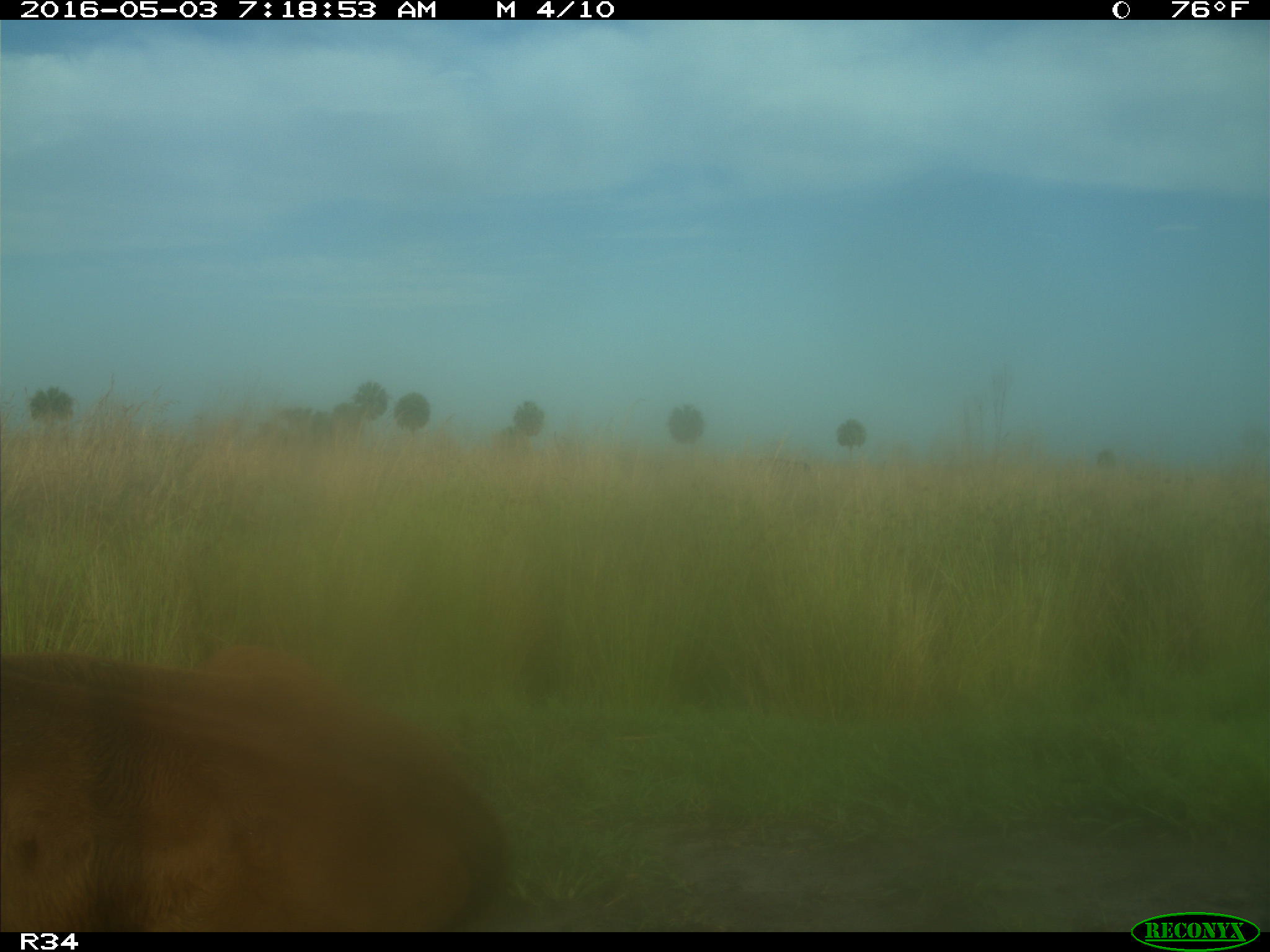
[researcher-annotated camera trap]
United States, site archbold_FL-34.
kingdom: Animalia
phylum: Chordata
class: Mammalia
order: Artiodactyla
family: Bovidae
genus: Bos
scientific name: Bos taurus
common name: domestic cow